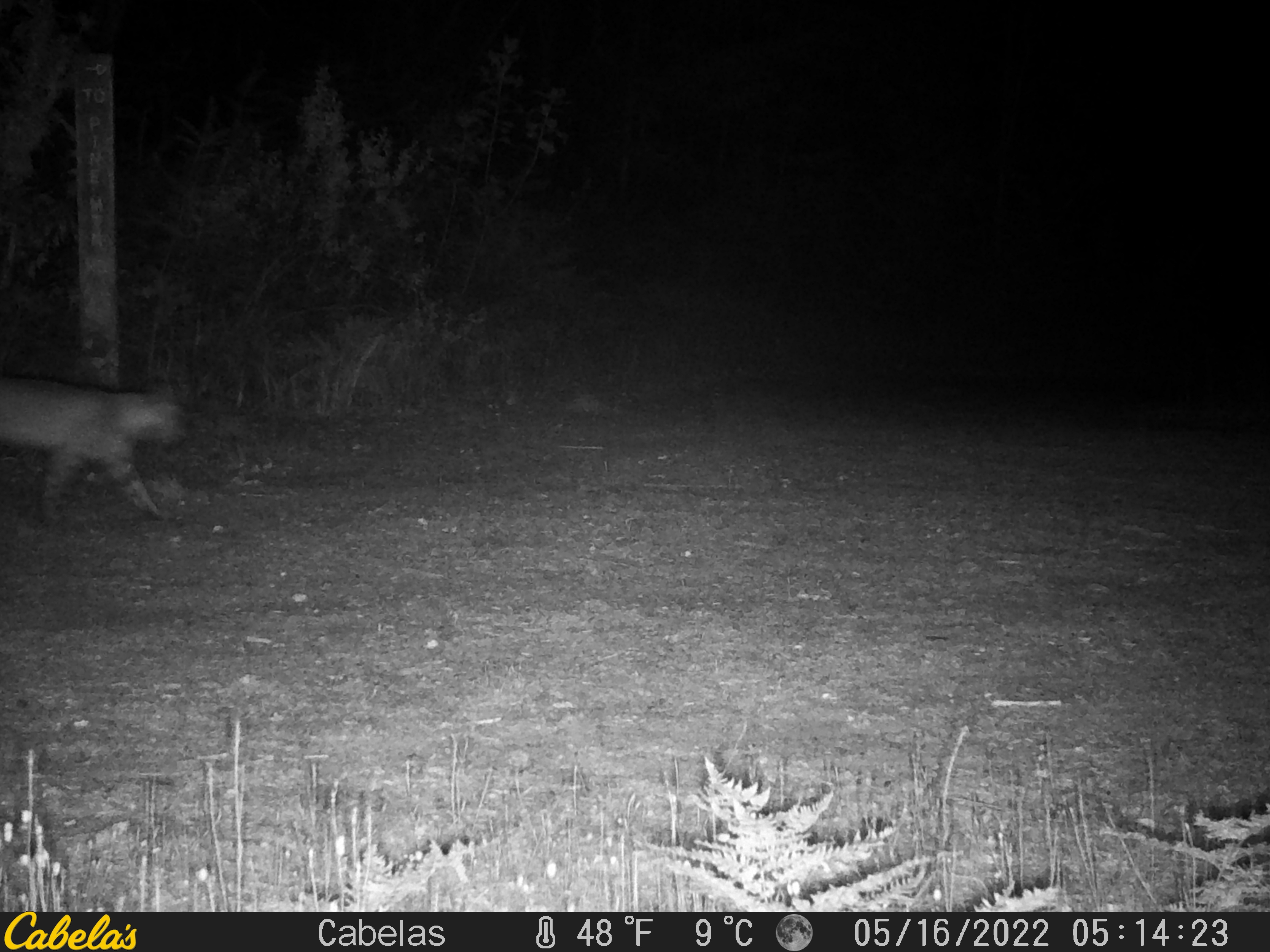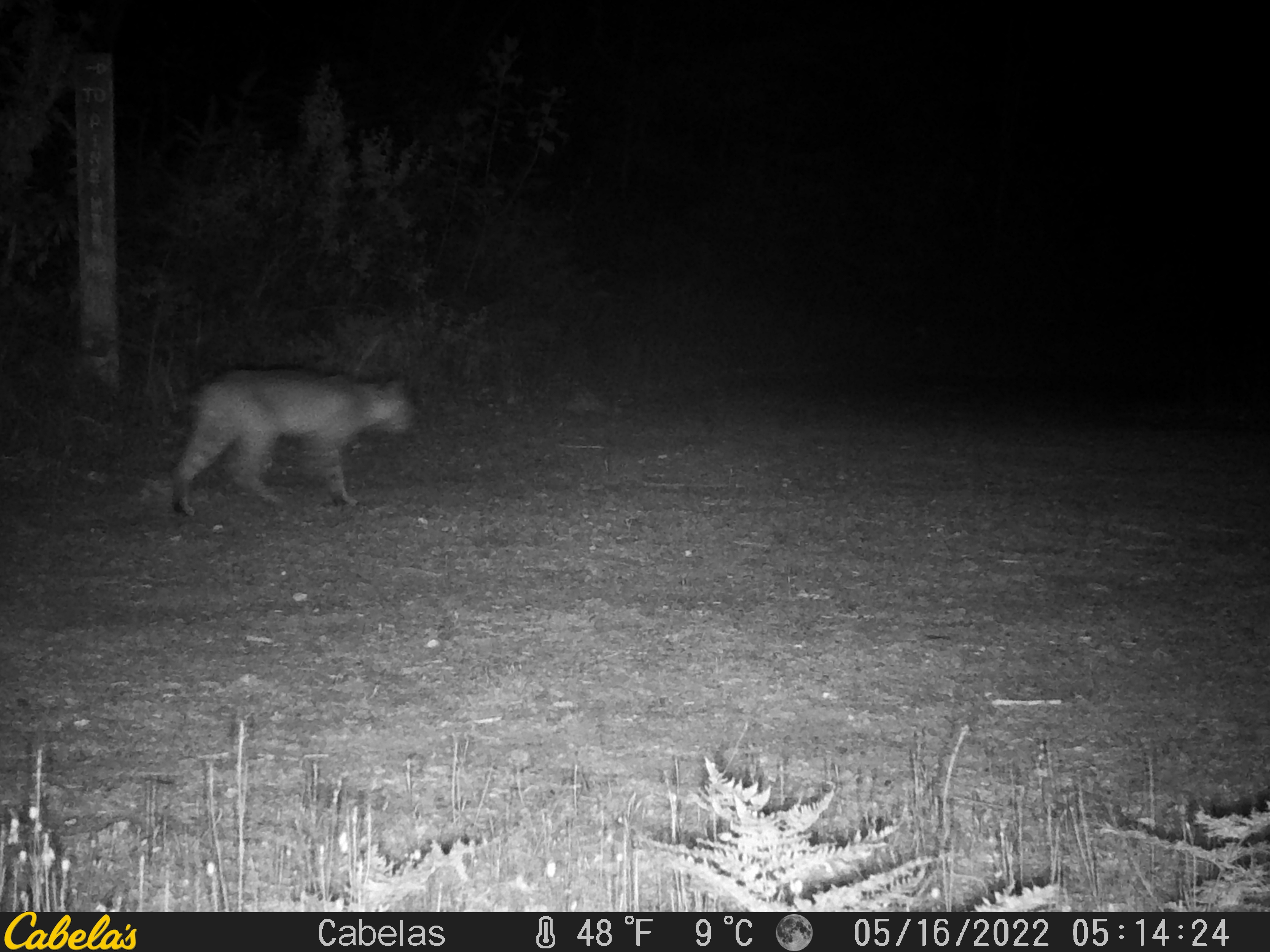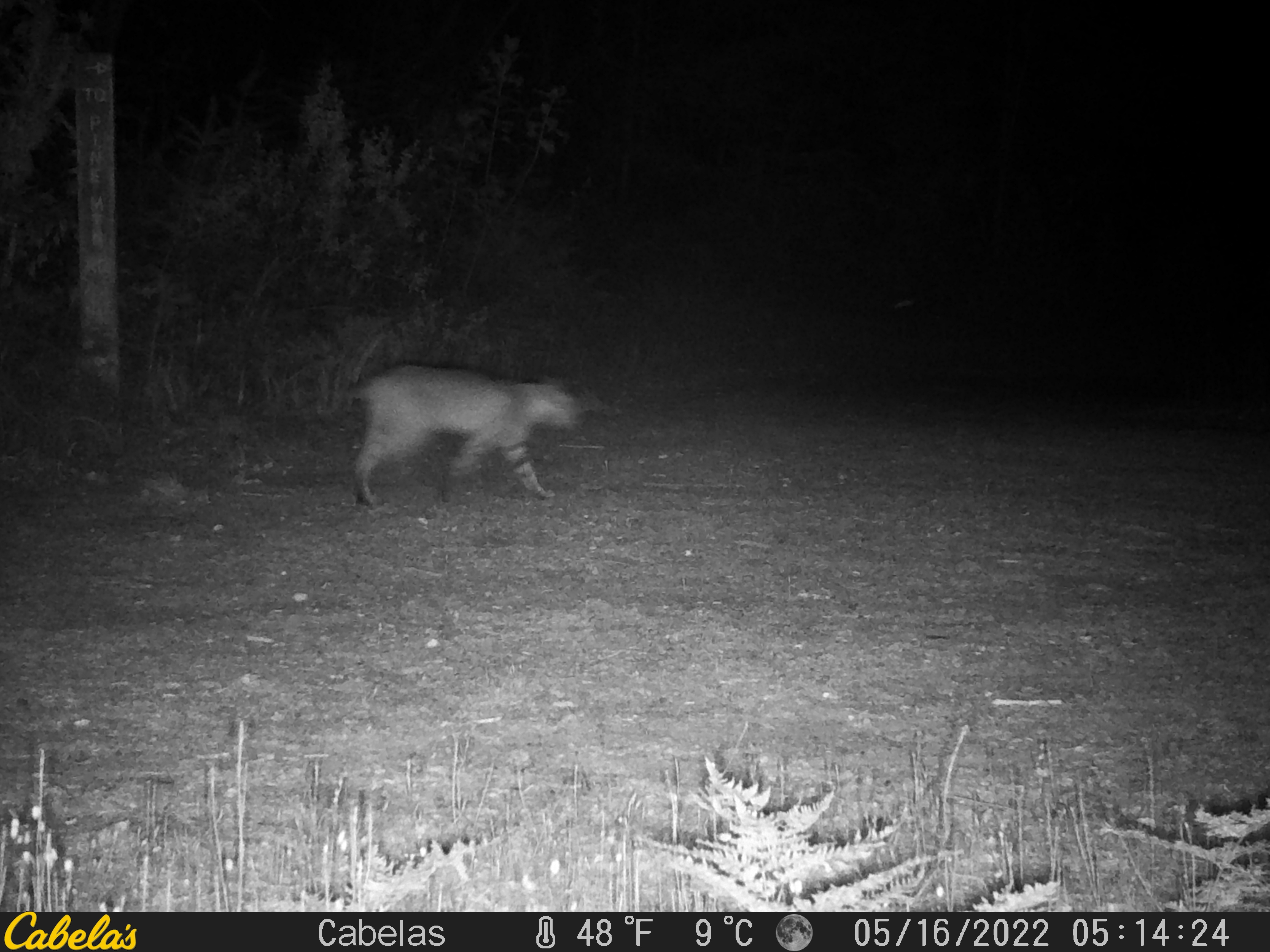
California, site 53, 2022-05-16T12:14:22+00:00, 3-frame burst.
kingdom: Animalia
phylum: Chordata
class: Mammalia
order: Carnivora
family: Felidae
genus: Lynx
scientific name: Lynx rufus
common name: bobcat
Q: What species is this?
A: Bobcat (Lynx rufus).